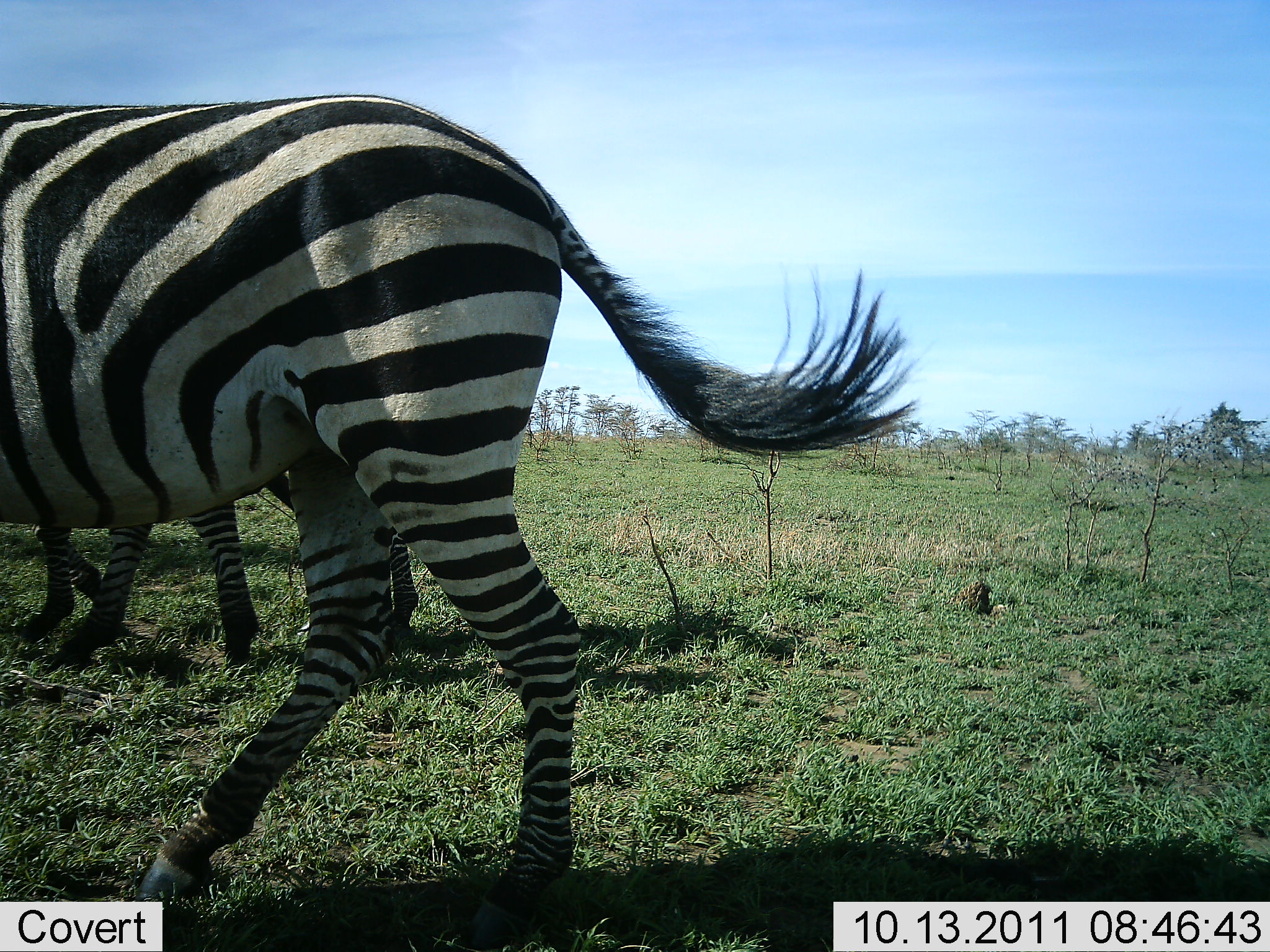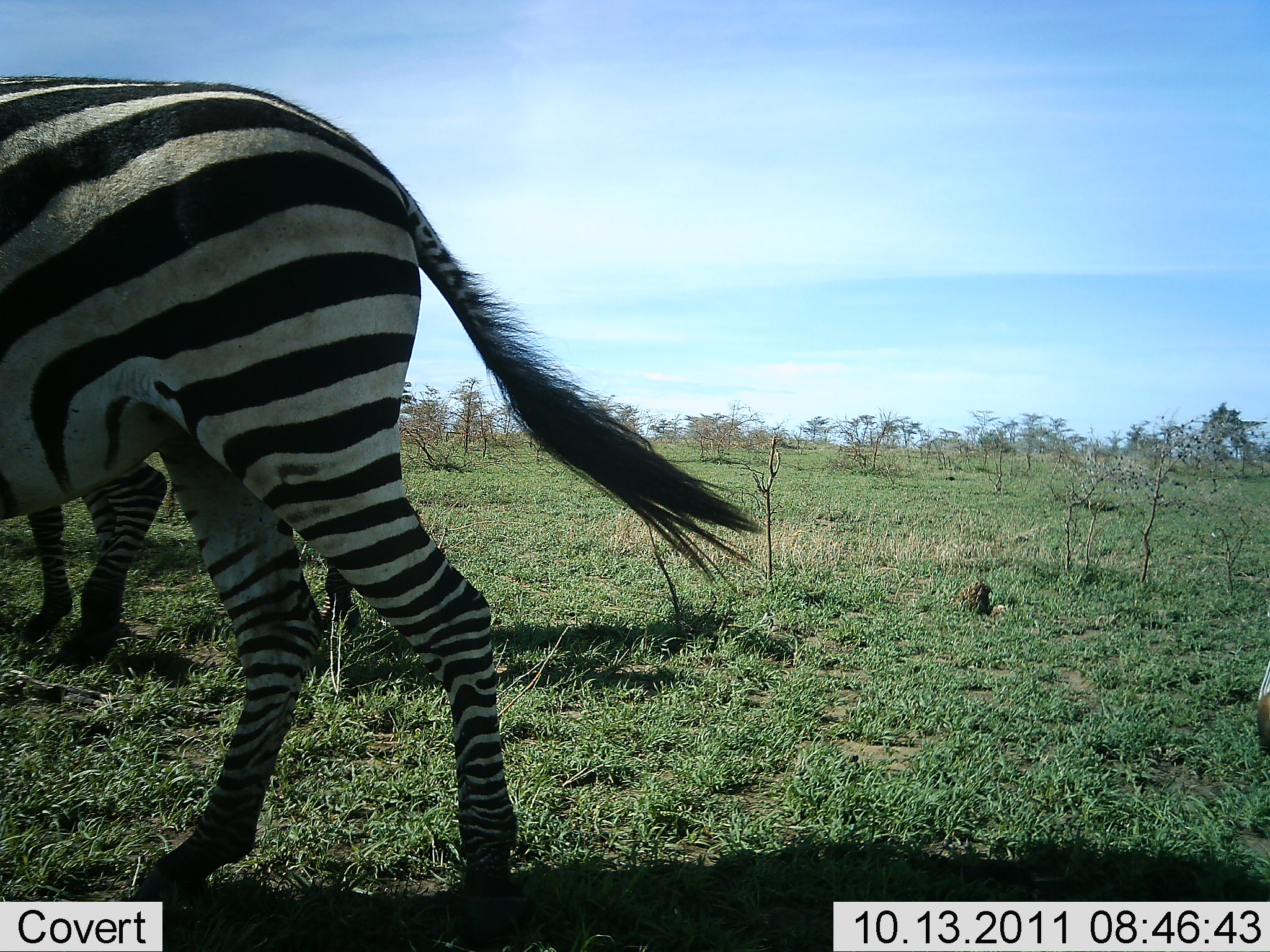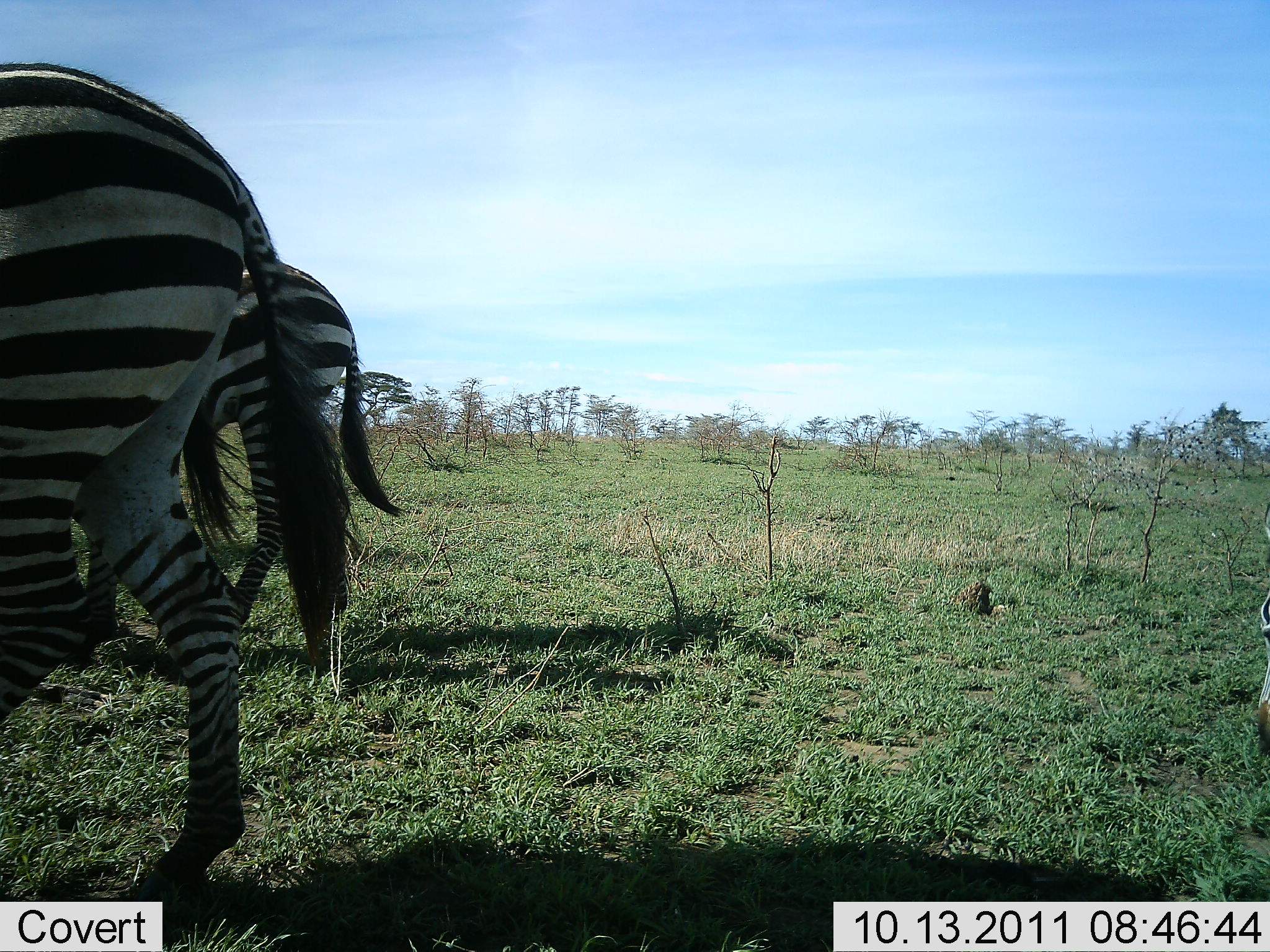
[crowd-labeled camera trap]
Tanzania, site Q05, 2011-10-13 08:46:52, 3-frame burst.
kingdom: Animalia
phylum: Chordata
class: Mammalia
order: Perissodactyla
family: Equidae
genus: Equus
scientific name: Equus quagga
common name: plains zebra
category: zebra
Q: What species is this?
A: Zebra (plains zebra) (Equus quagga).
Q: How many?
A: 3.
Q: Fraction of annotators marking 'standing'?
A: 0%.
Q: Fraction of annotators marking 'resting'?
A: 0%.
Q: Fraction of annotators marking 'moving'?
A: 100%.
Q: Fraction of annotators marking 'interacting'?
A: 0%.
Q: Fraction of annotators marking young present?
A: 0%.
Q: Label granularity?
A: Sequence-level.